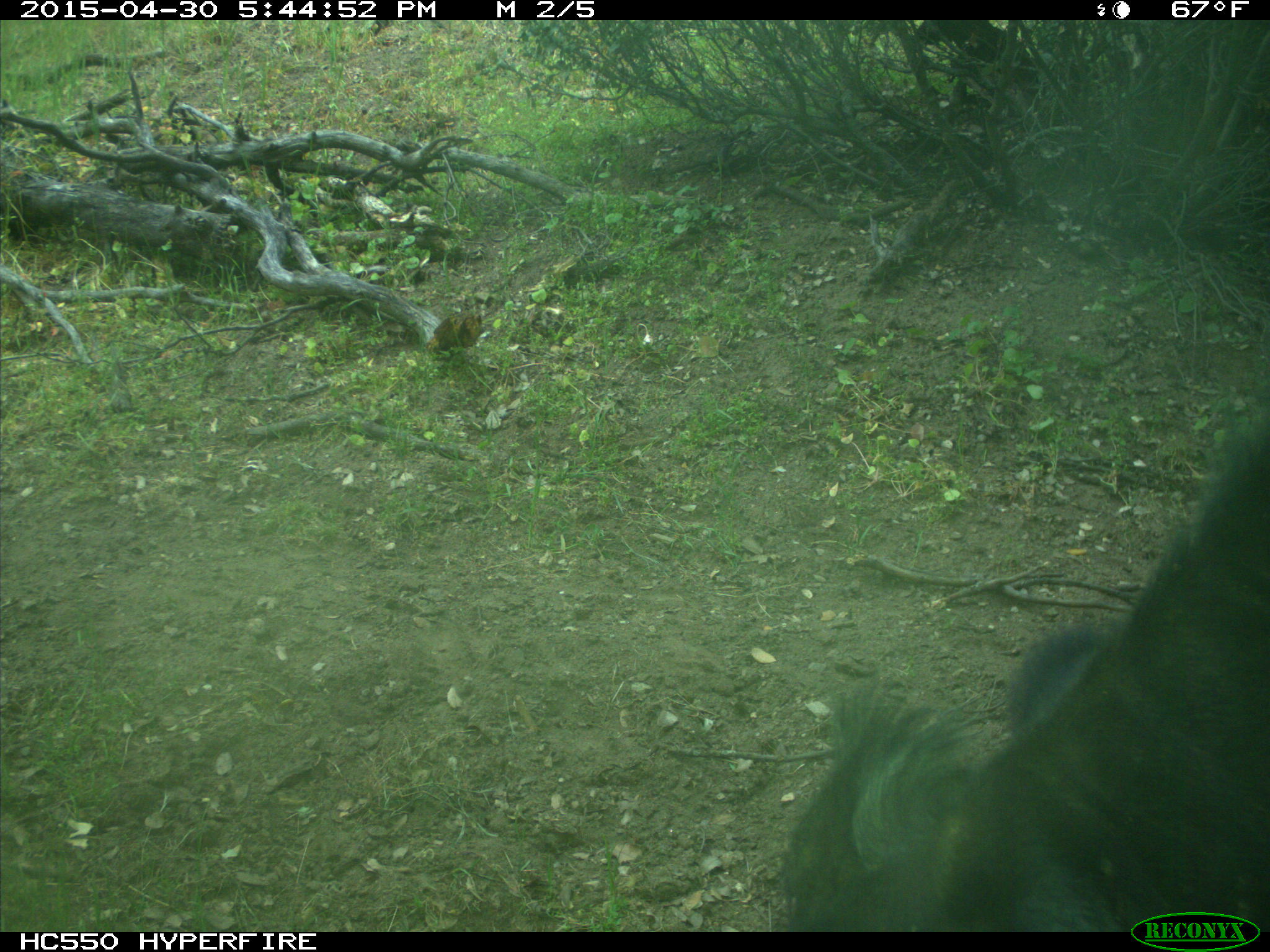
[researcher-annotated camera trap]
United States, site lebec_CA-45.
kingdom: Animalia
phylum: Chordata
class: Mammalia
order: Artiodactyla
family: Bovidae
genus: Bos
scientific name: Bos taurus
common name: domestic cow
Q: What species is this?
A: Bos taurus (domestic cow).